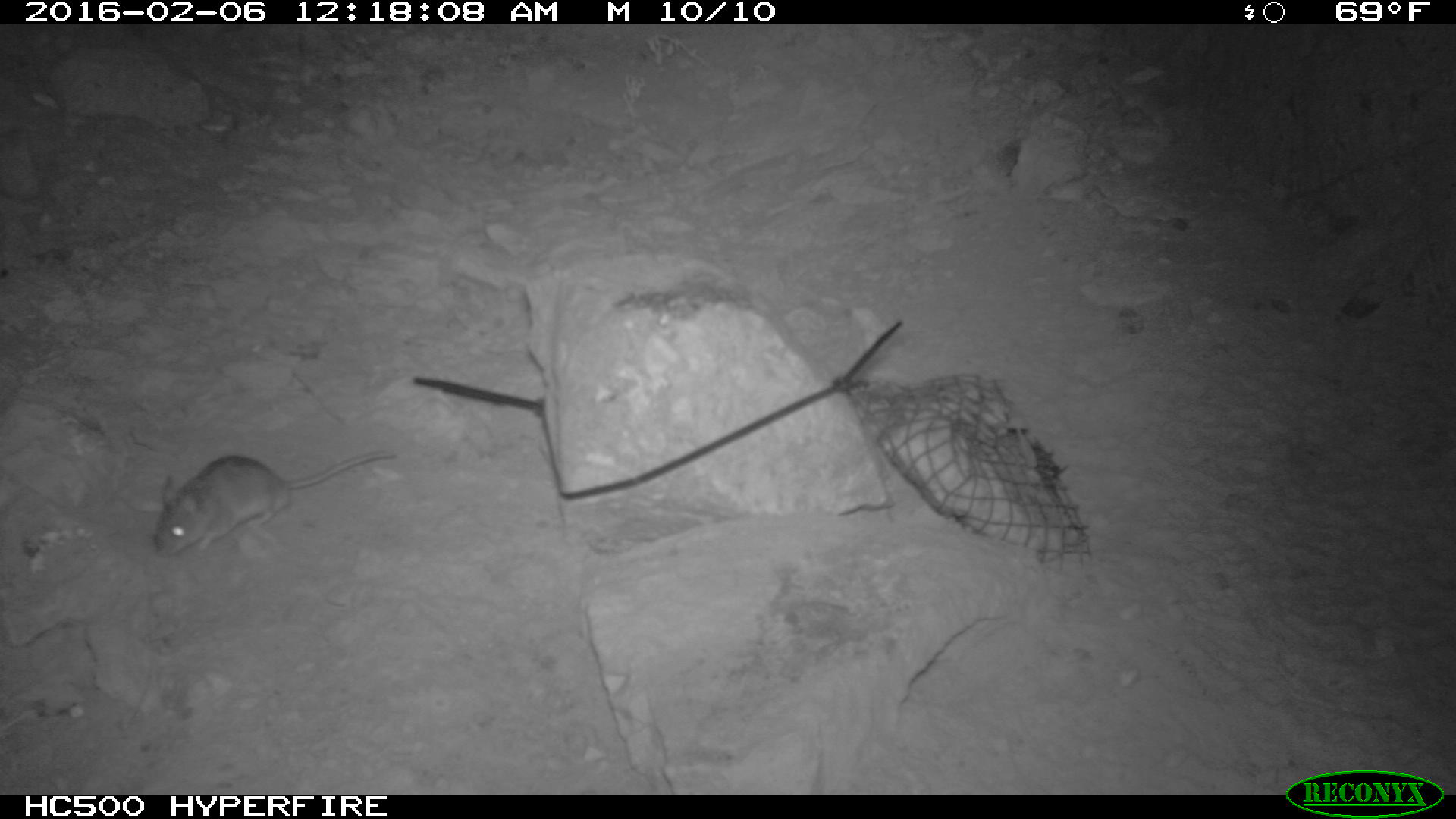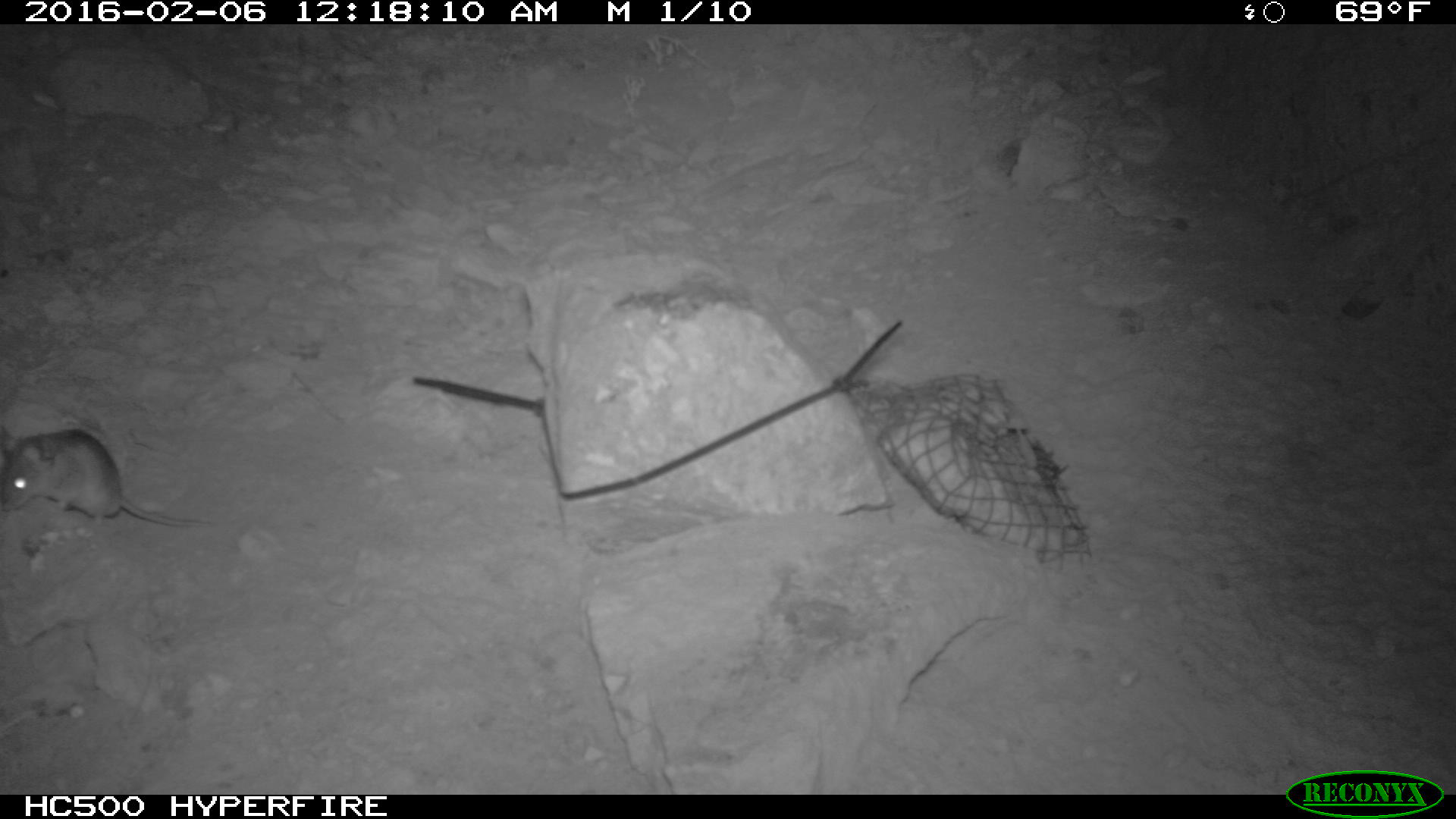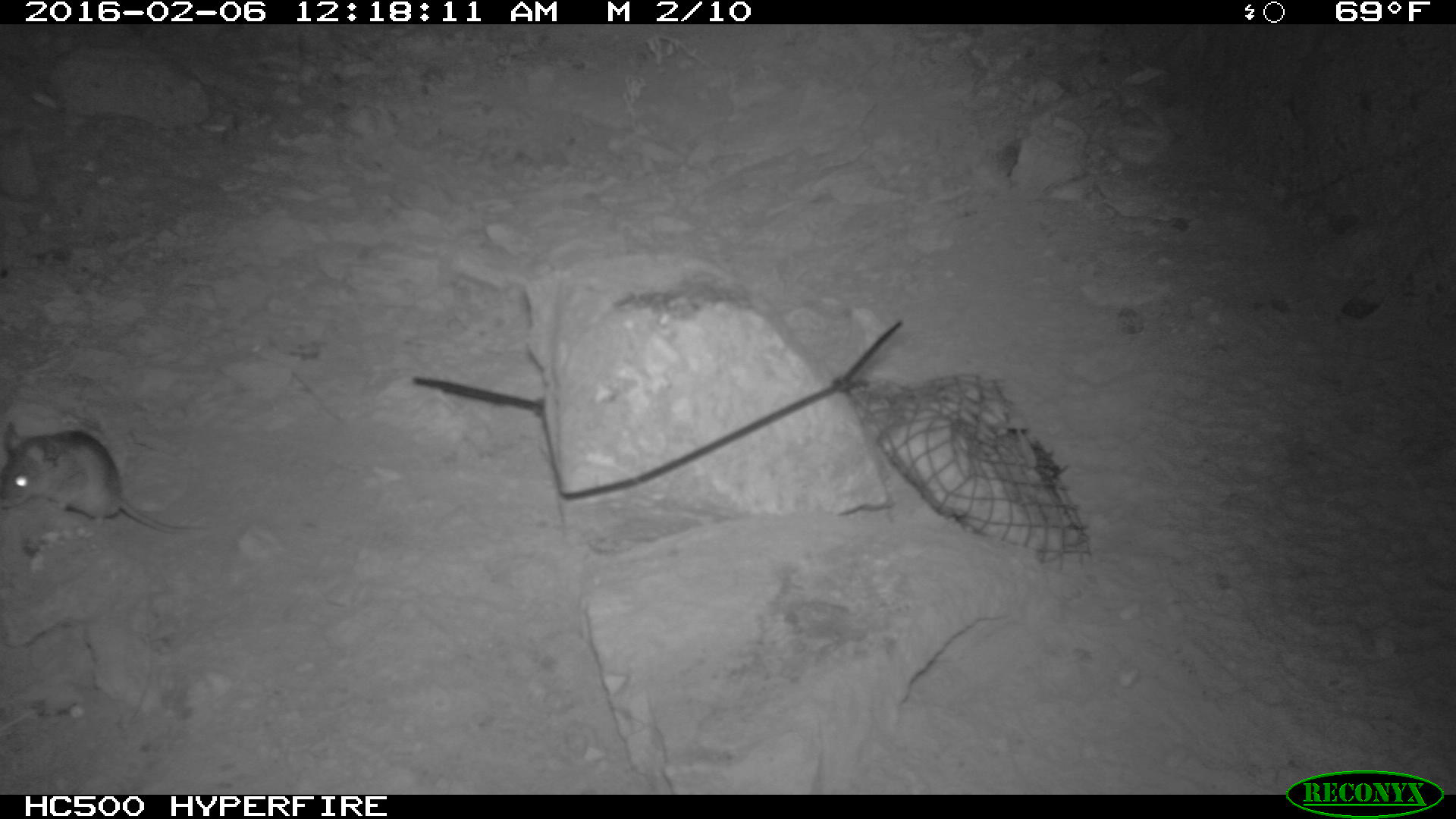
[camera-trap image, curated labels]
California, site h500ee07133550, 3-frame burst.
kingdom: Animalia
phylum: Chordata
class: Mammalia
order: Rodentia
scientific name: Rodentia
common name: rodent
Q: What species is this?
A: Rodent (Rodentia).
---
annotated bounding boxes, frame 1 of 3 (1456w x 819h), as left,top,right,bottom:
rodent: 149,451,392,559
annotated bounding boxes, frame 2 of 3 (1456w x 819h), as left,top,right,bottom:
rodent: 0,425,215,527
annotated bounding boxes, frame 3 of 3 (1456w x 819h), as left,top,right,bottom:
rodent: 0,422,206,534